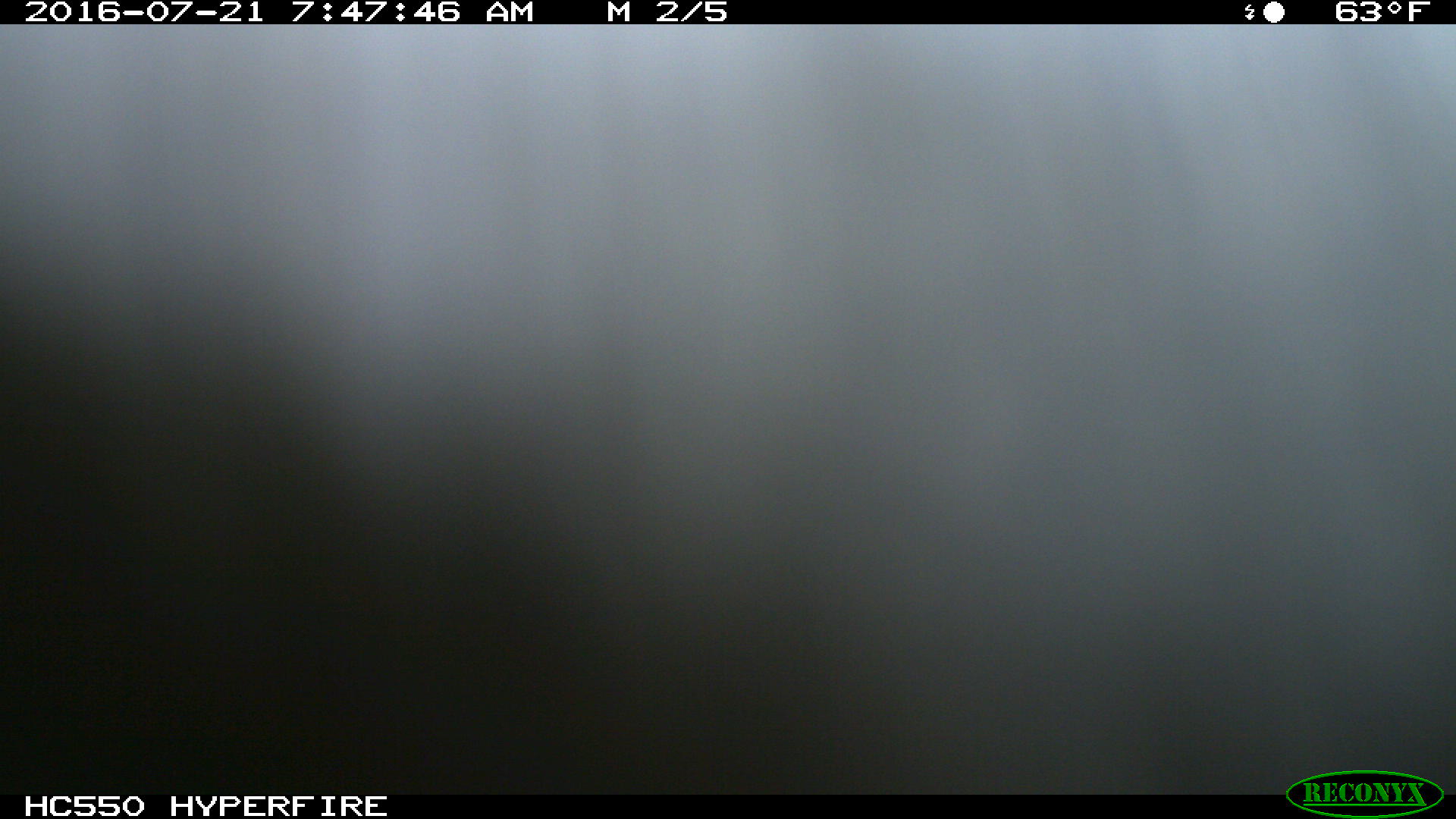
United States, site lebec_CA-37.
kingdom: Animalia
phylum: Chordata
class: Mammalia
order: Artiodactyla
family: Bovidae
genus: Bos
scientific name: Bos taurus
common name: domestic cow